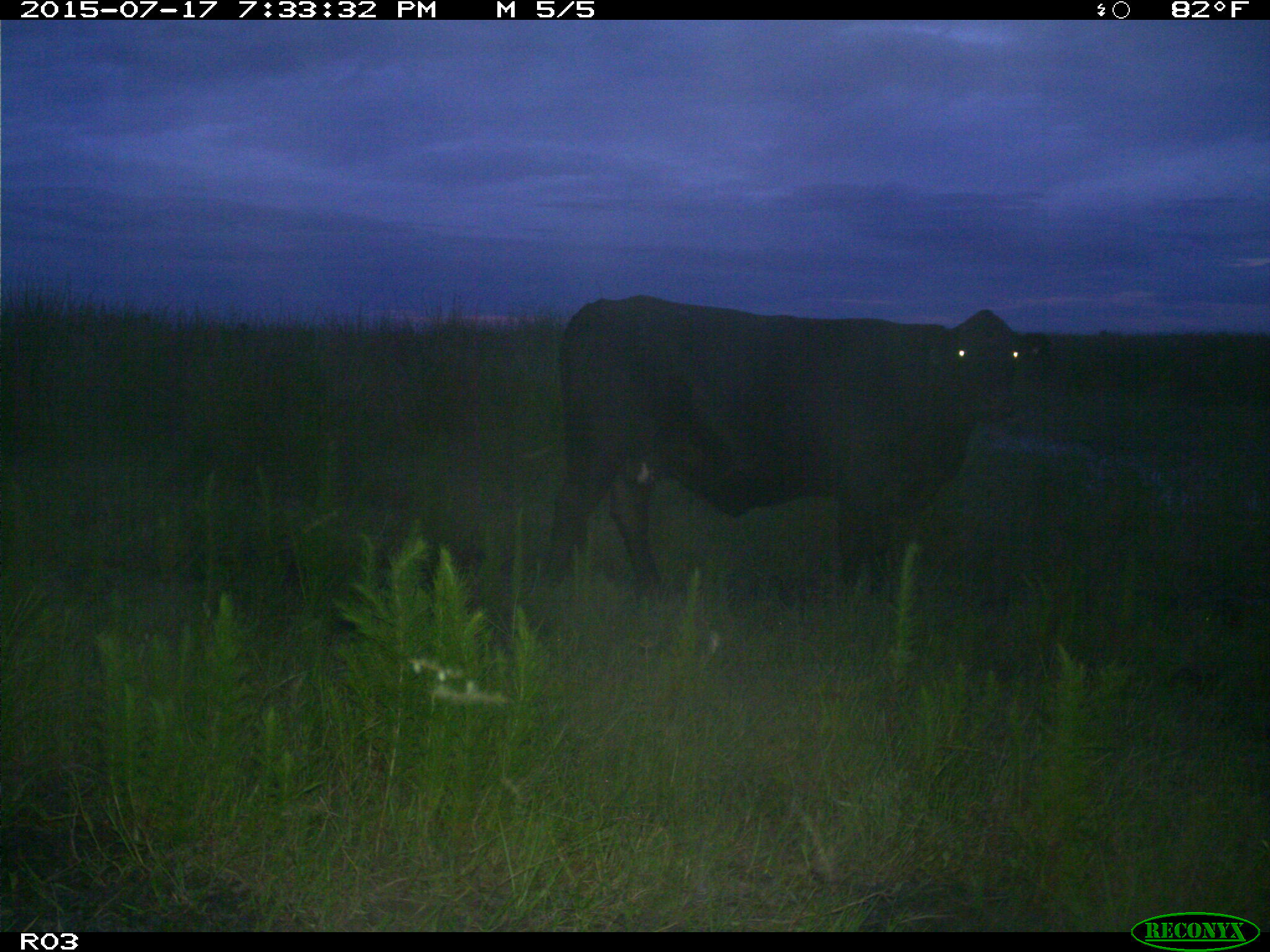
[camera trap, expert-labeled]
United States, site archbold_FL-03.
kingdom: Animalia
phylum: Chordata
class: Mammalia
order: Artiodactyla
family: Bovidae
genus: Bos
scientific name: Bos taurus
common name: domestic cow